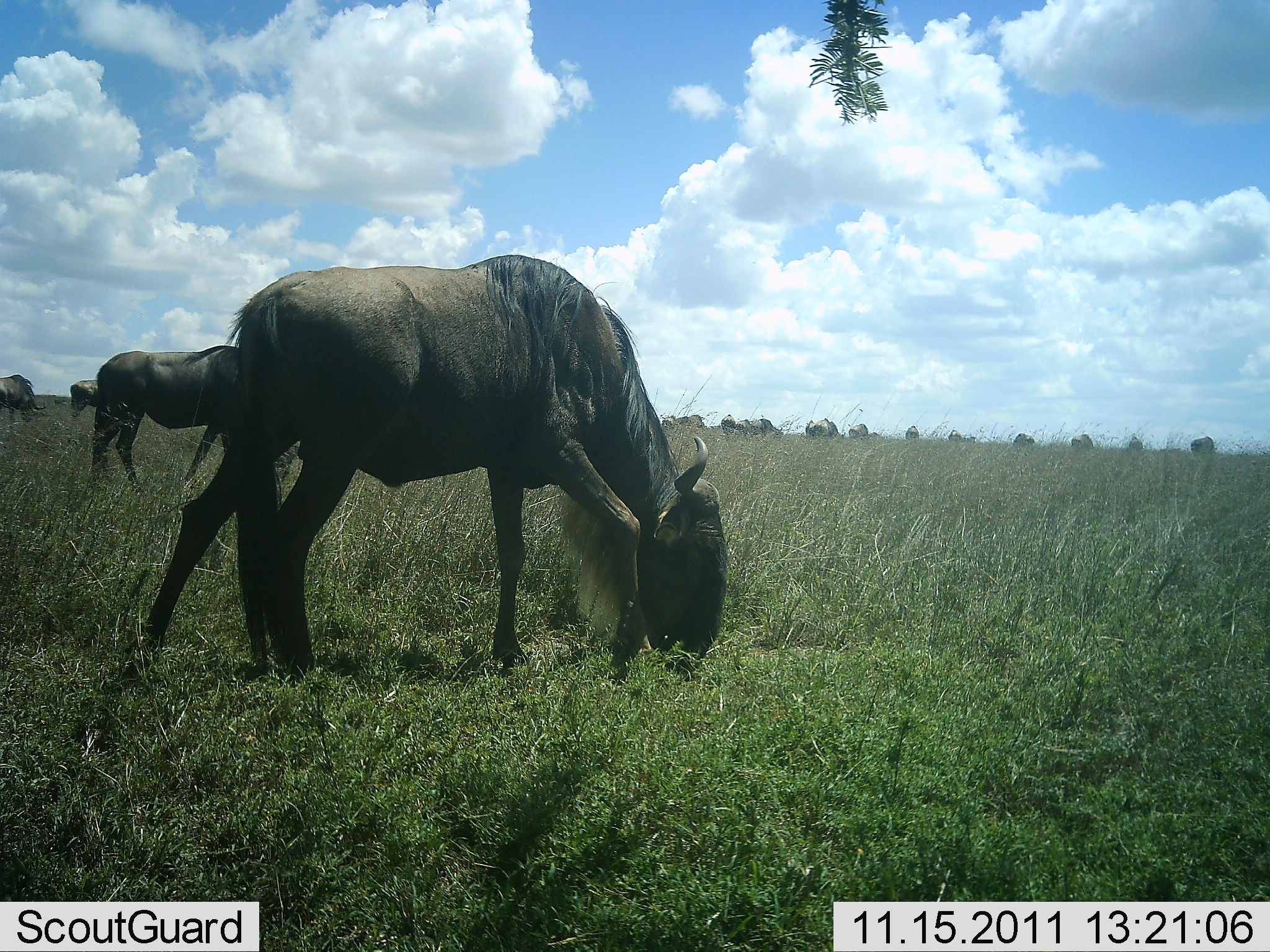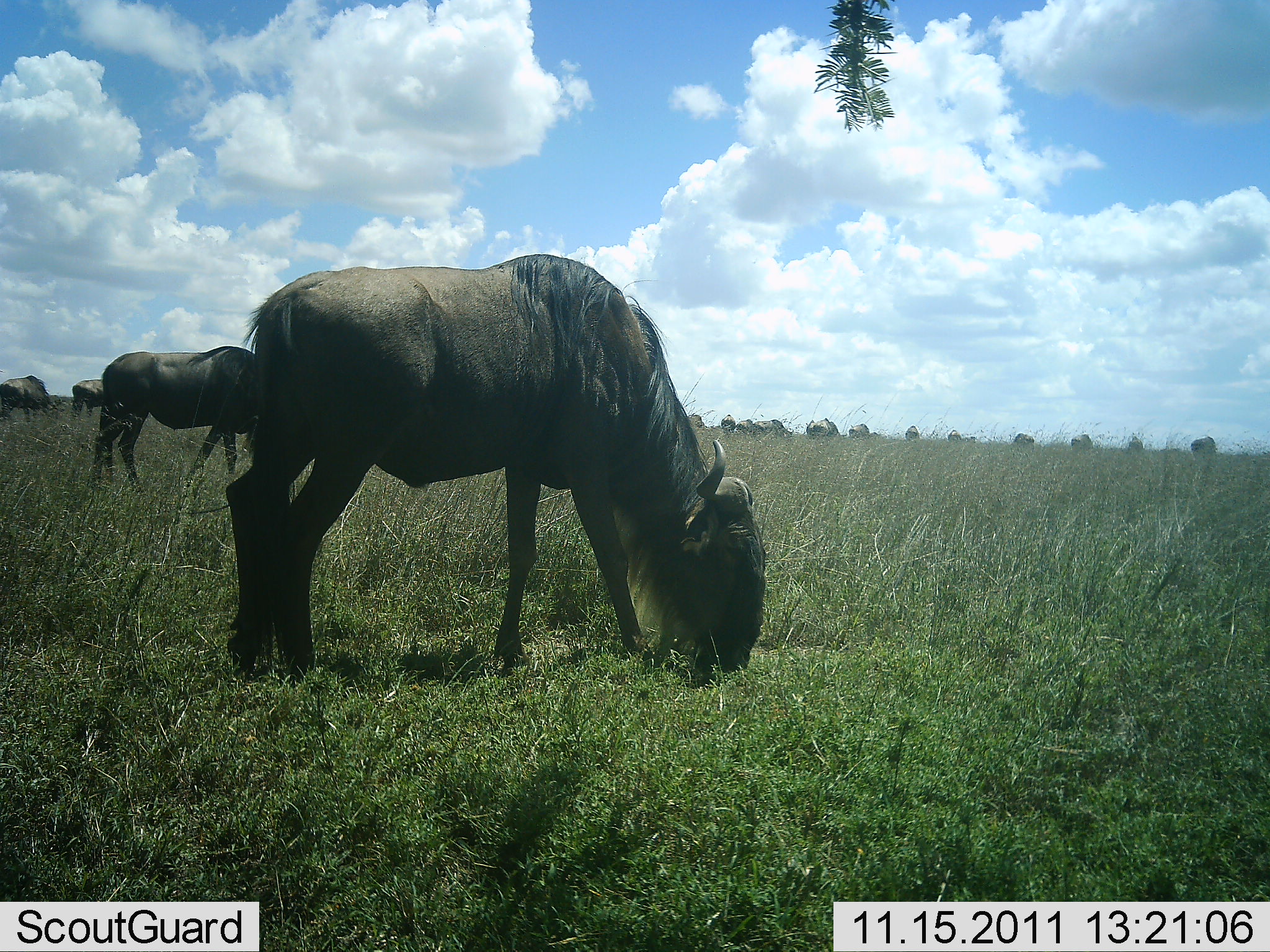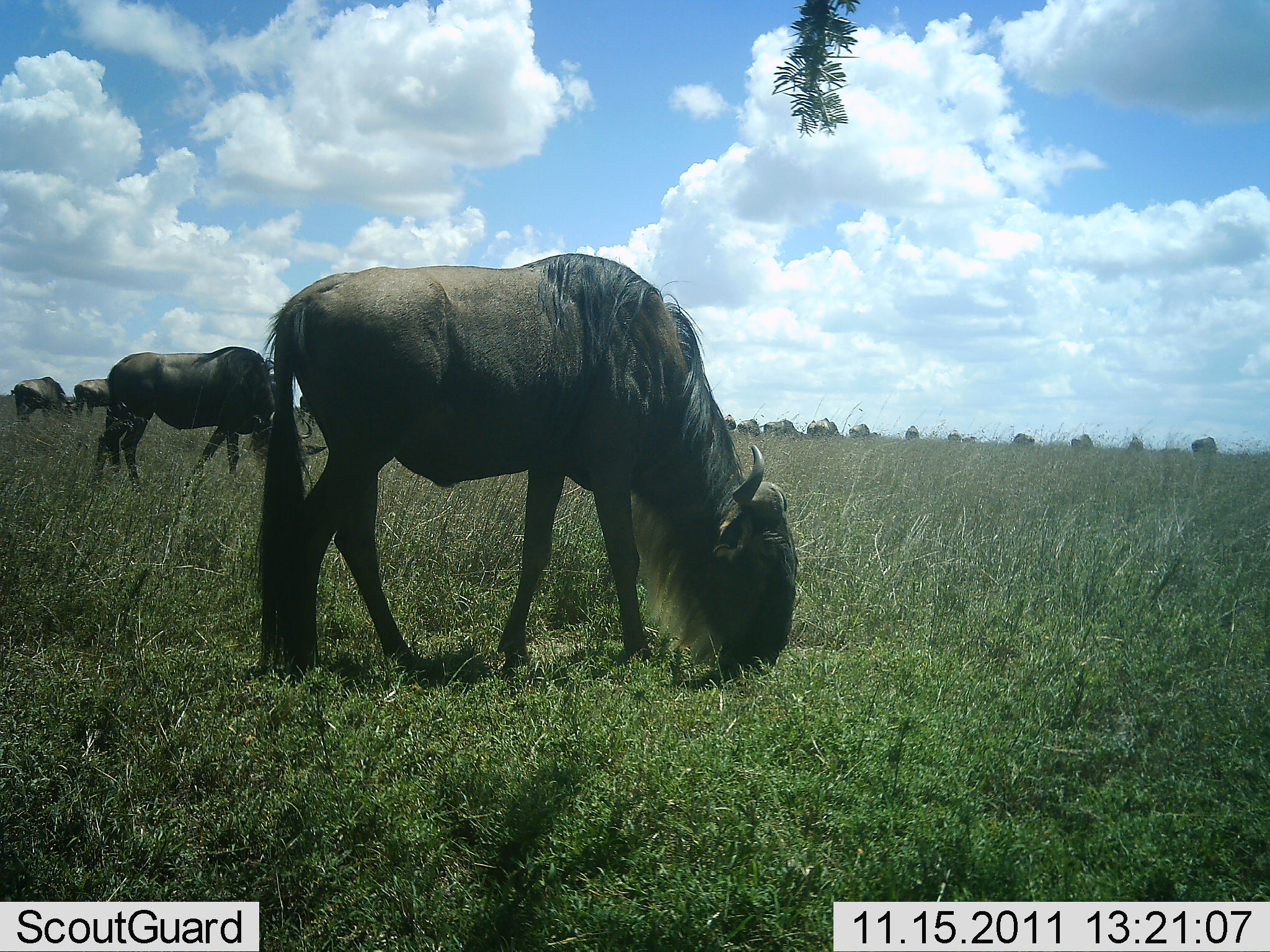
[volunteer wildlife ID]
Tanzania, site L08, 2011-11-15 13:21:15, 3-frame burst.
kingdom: Animalia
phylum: Chordata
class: Mammalia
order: Artiodactyla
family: Bovidae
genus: Connochaetes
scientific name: Connochaetes taurinus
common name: blue wildebeest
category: wildebeest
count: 11-50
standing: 60%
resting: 0%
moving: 50%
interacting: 0%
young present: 0%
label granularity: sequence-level